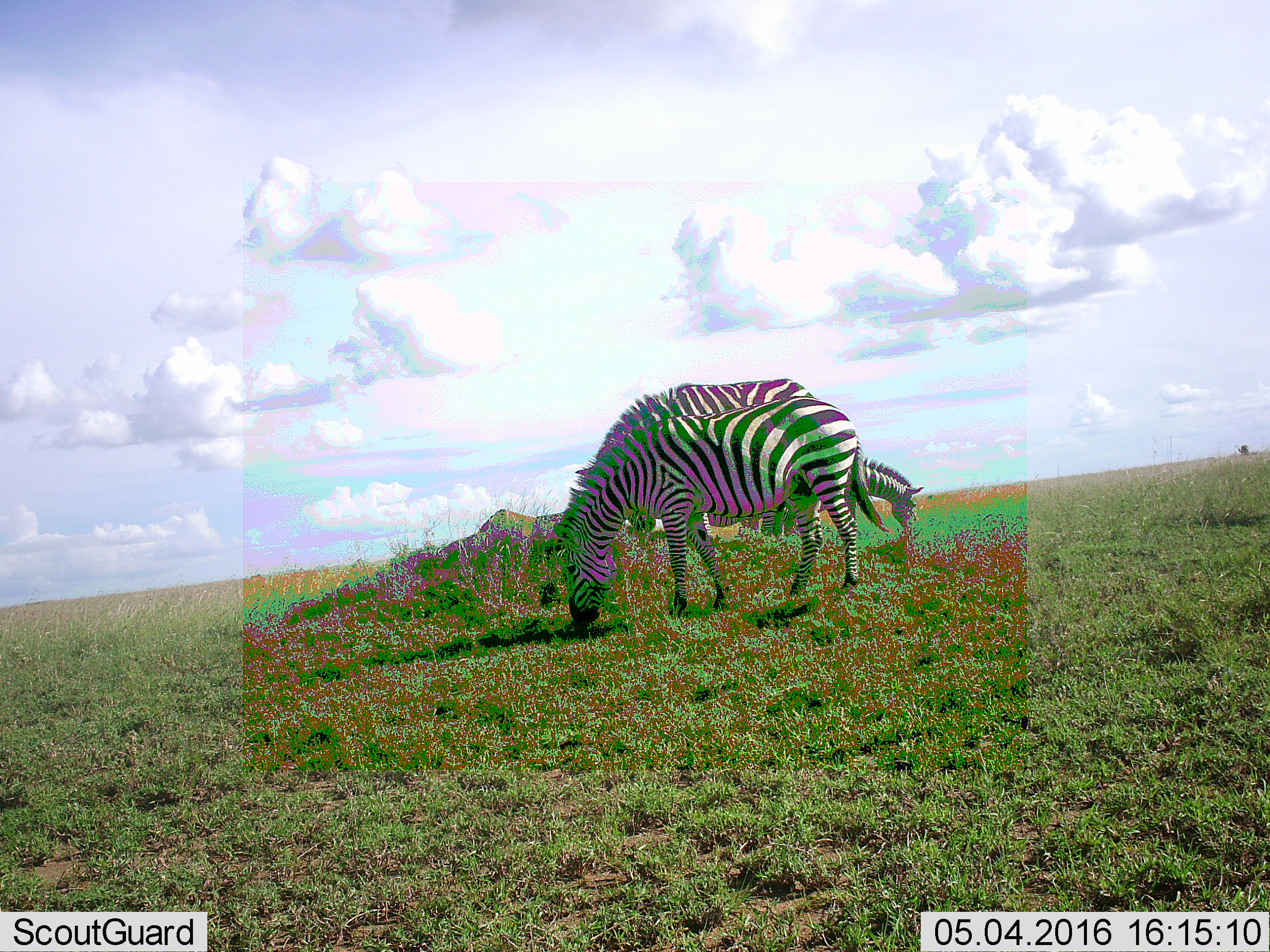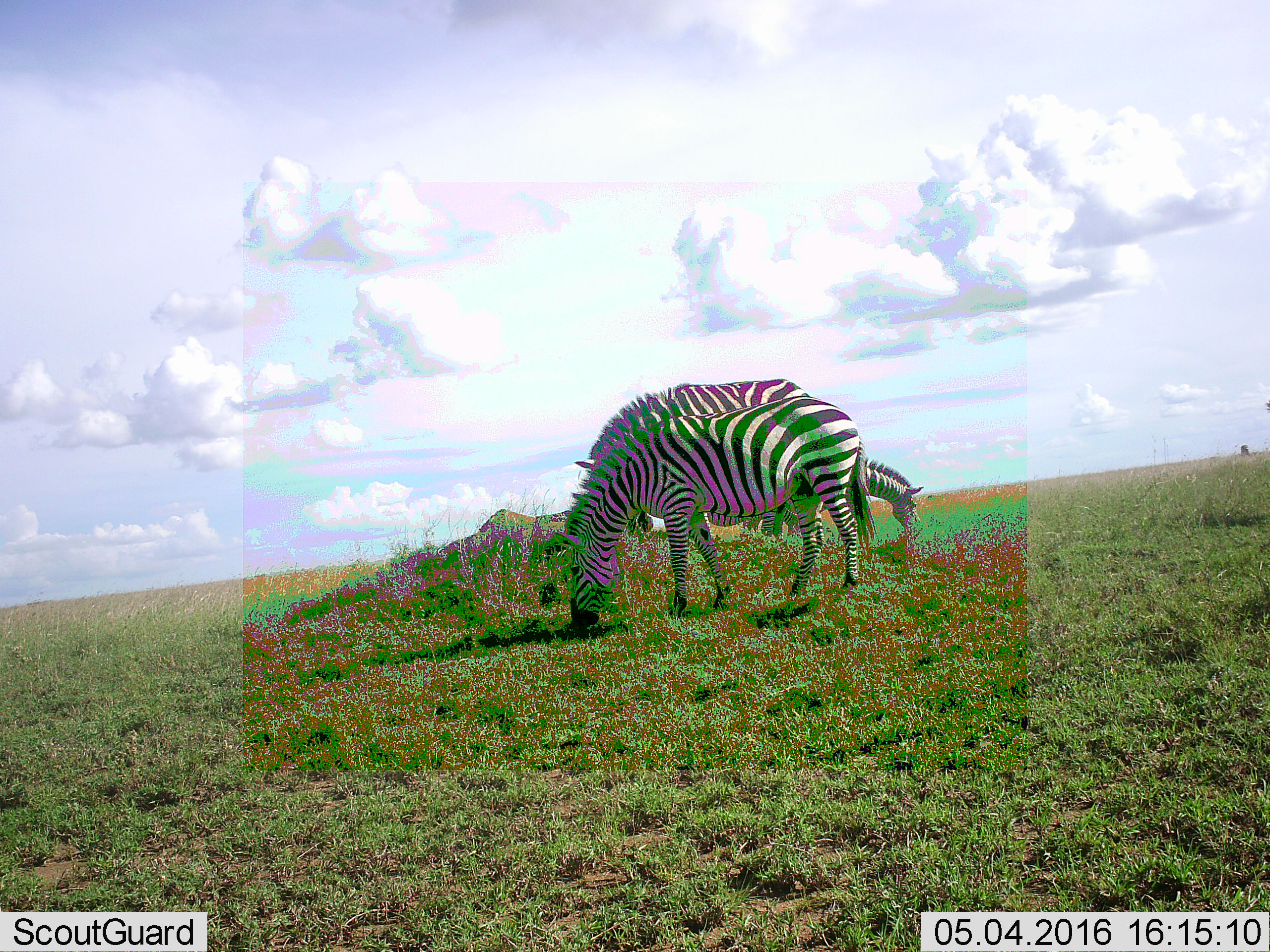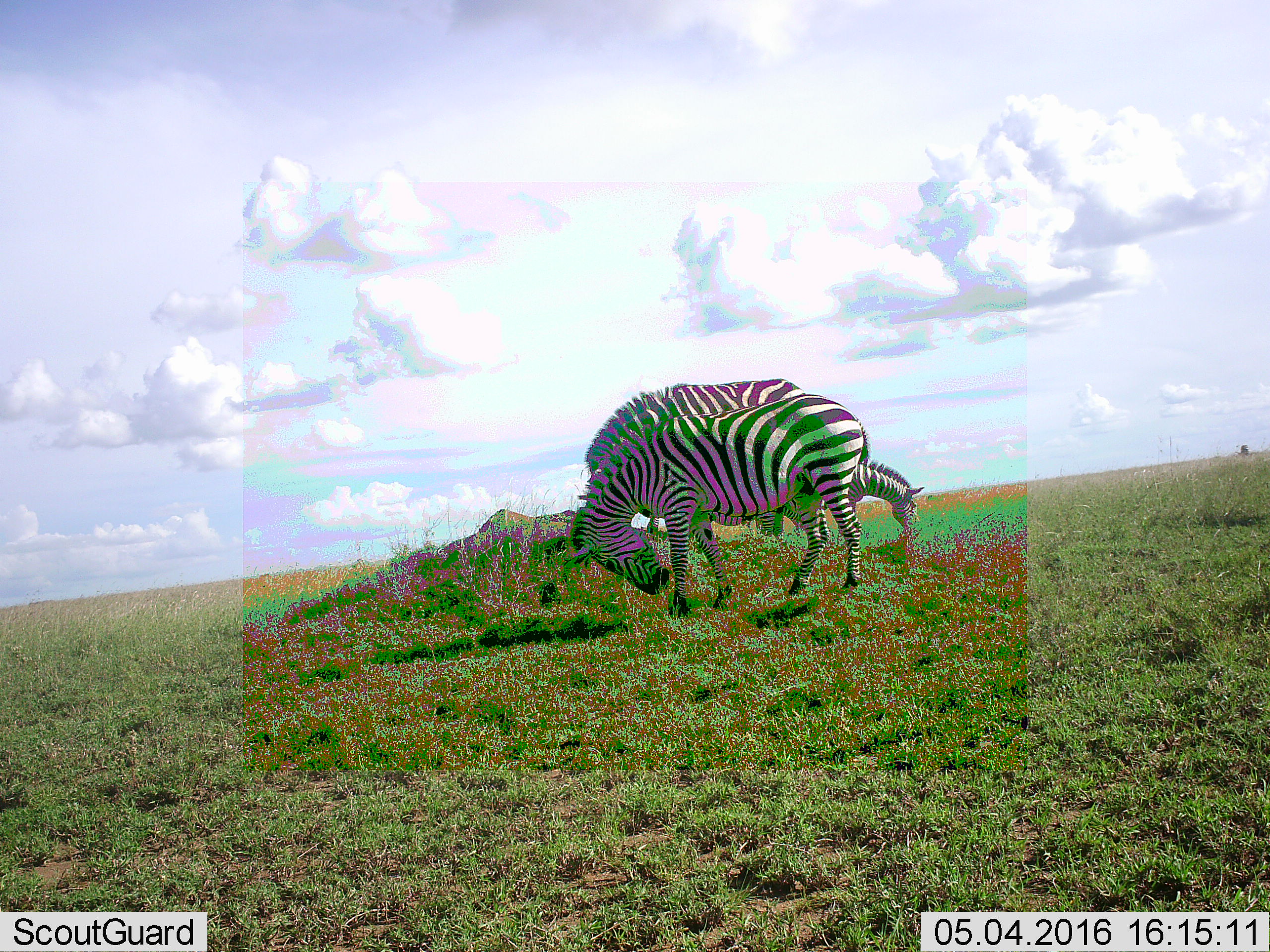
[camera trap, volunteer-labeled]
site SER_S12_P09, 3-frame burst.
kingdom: Animalia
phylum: Chordata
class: Mammalia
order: Perissodactyla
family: Equidae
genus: Equus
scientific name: Equus quagga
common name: plains zebra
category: zebraplains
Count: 3.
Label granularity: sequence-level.